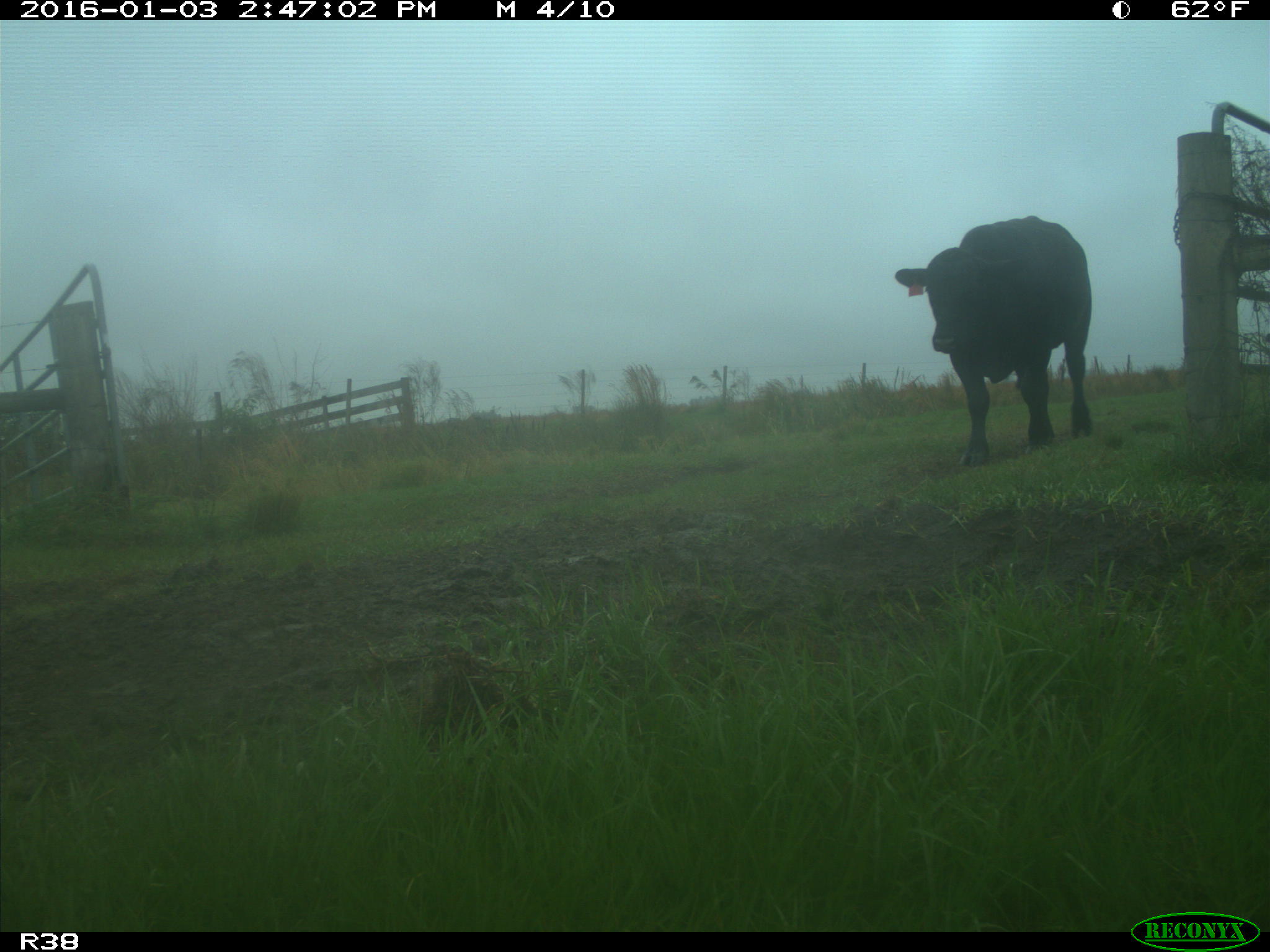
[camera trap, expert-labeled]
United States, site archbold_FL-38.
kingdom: Animalia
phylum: Chordata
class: Mammalia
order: Artiodactyla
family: Bovidae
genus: Bos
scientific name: Bos taurus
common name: domestic cow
Bos taurus (domestic cow).